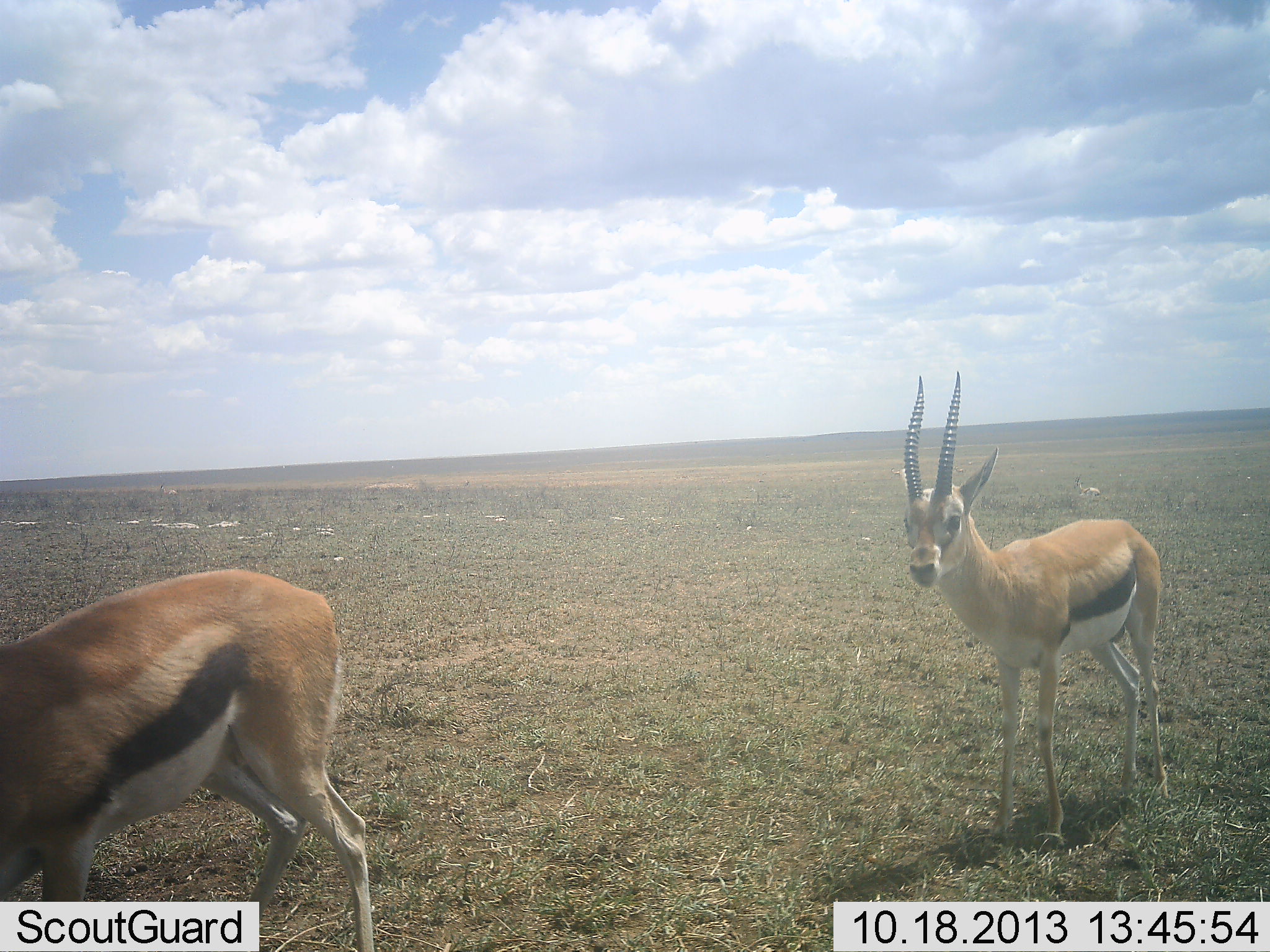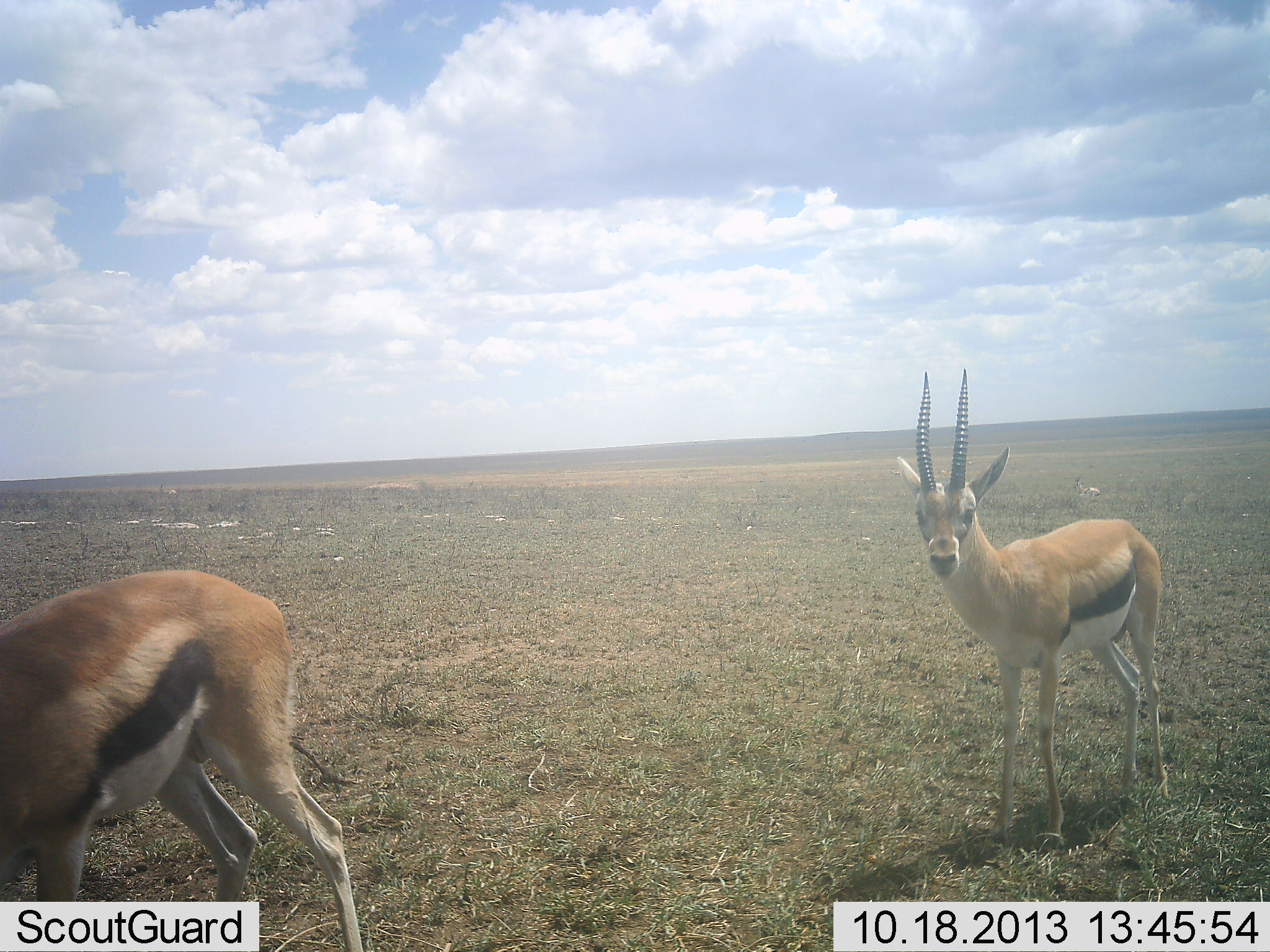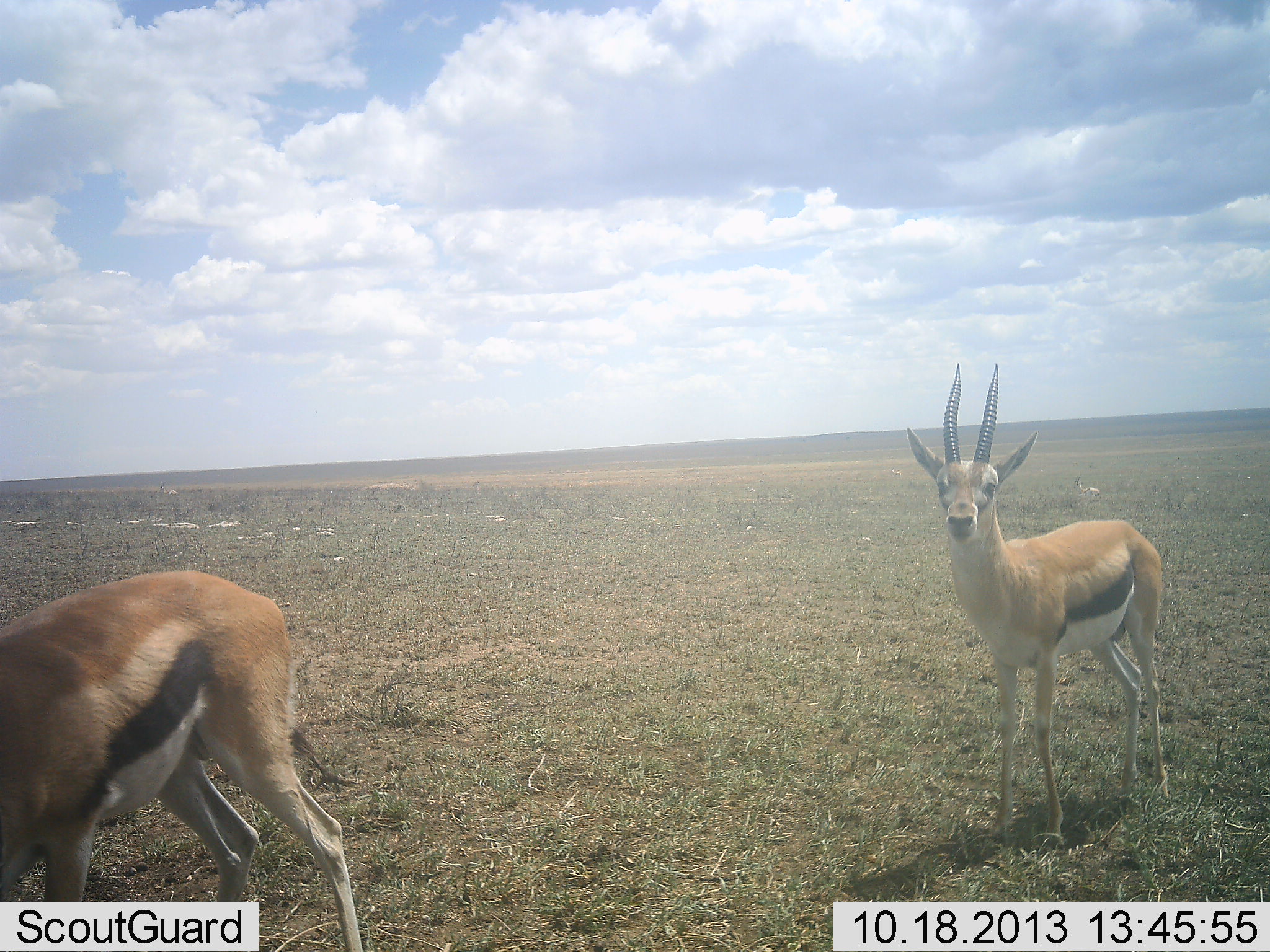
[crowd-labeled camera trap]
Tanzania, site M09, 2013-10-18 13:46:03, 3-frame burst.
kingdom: Animalia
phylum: Chordata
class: Mammalia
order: Artiodactyla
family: Bovidae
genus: Eudorcas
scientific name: Eudorcas thomsonii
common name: thomson's gazelle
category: gazellethomsons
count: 2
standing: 86%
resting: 14%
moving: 27%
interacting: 0%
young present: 0%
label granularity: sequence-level